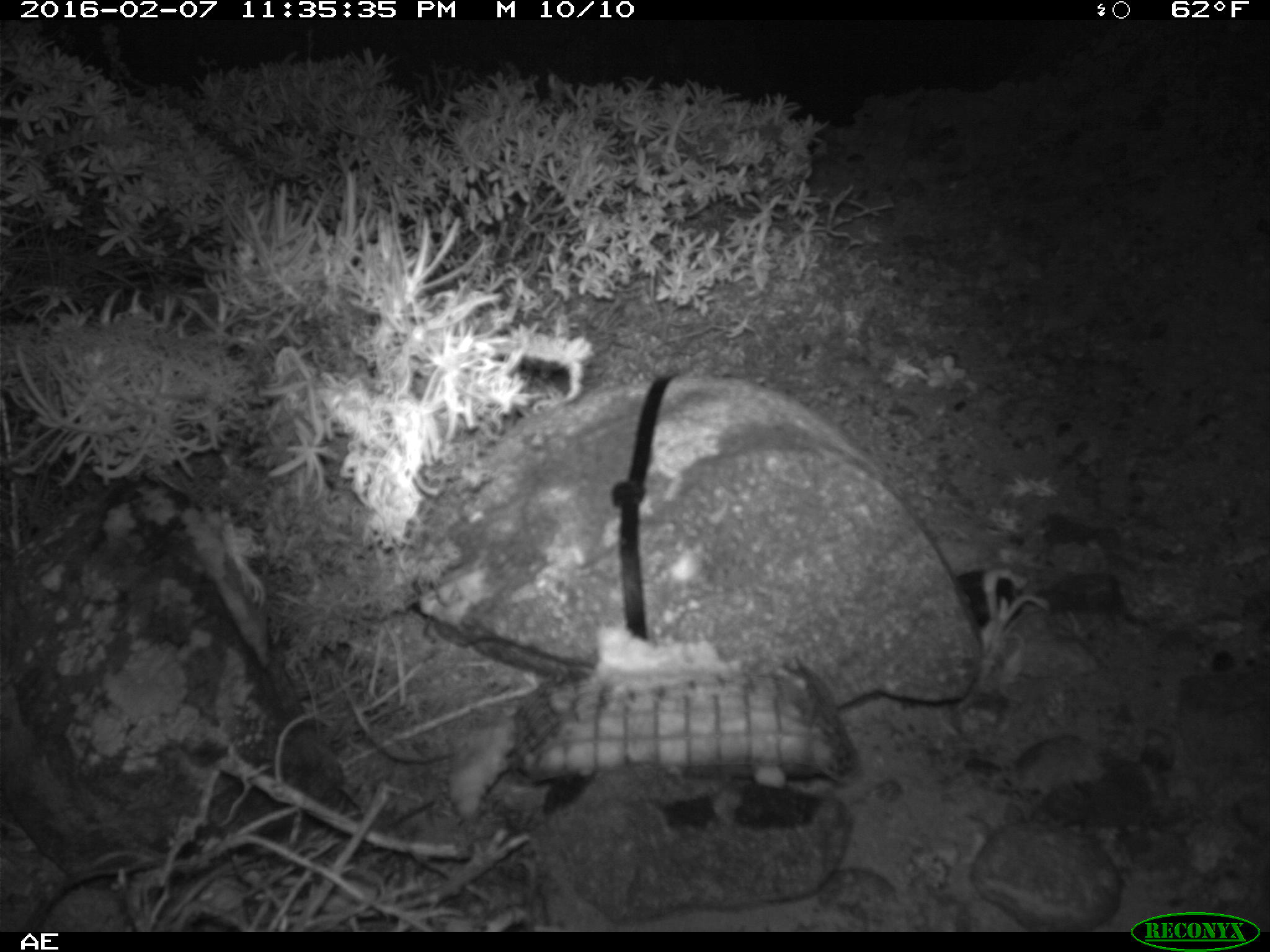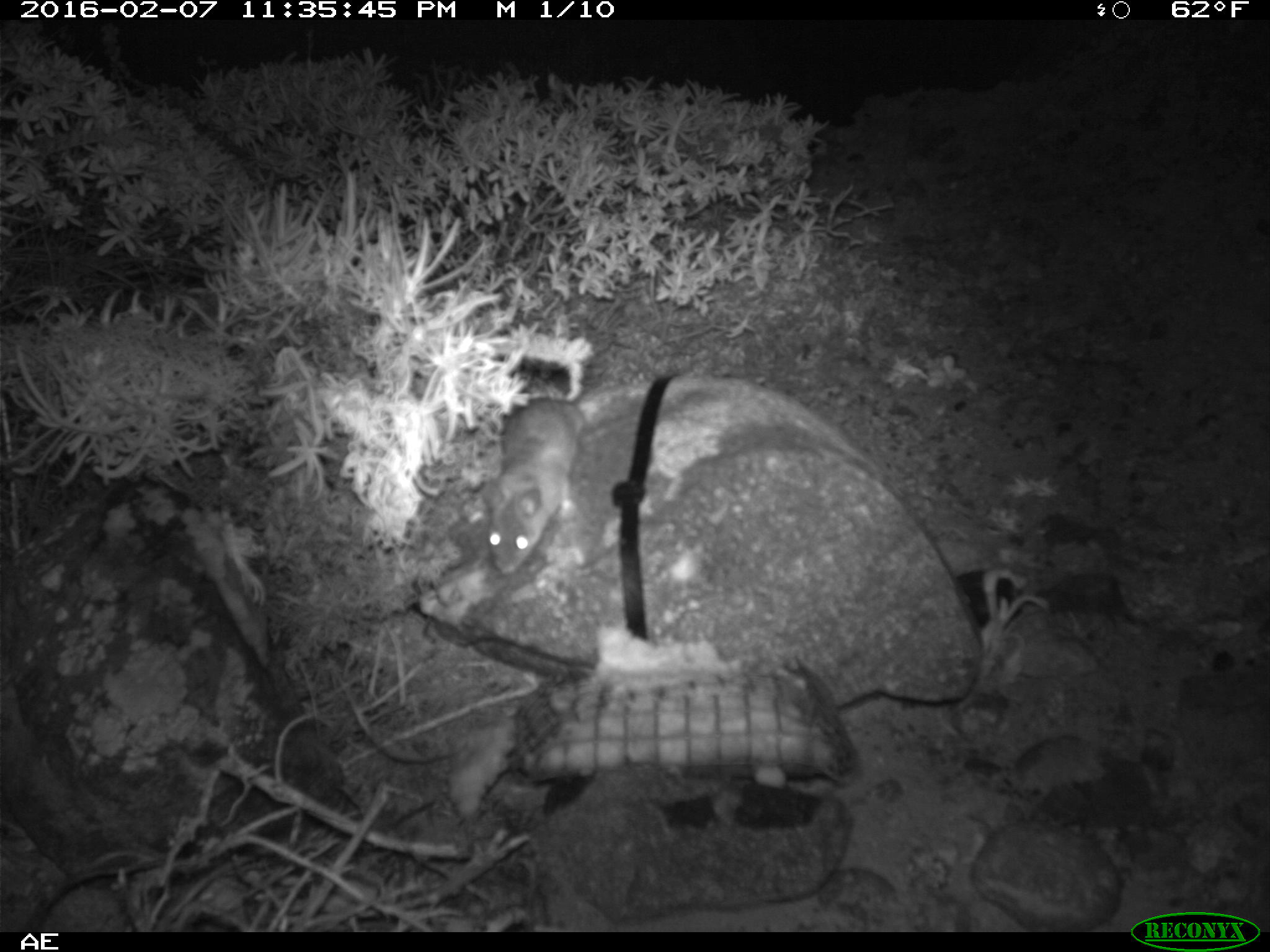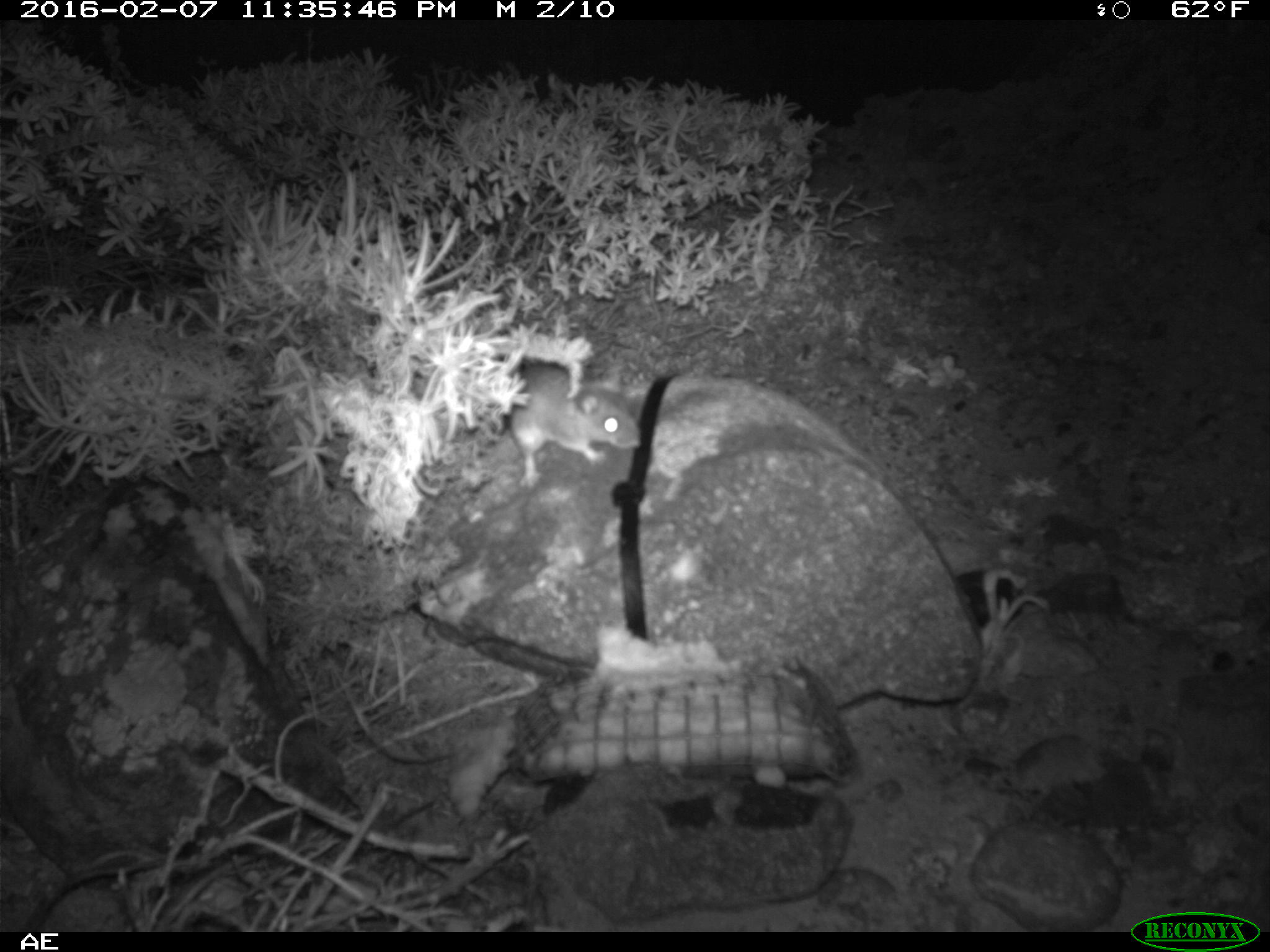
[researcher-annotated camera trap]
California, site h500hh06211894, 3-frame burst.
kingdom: Animalia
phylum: Chordata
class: Mammalia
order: Rodentia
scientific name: Rodentia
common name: rodent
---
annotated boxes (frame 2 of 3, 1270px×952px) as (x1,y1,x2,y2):
rodent: (484,397,644,576)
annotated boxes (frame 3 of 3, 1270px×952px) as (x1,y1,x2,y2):
rodent: (511,369,642,483)